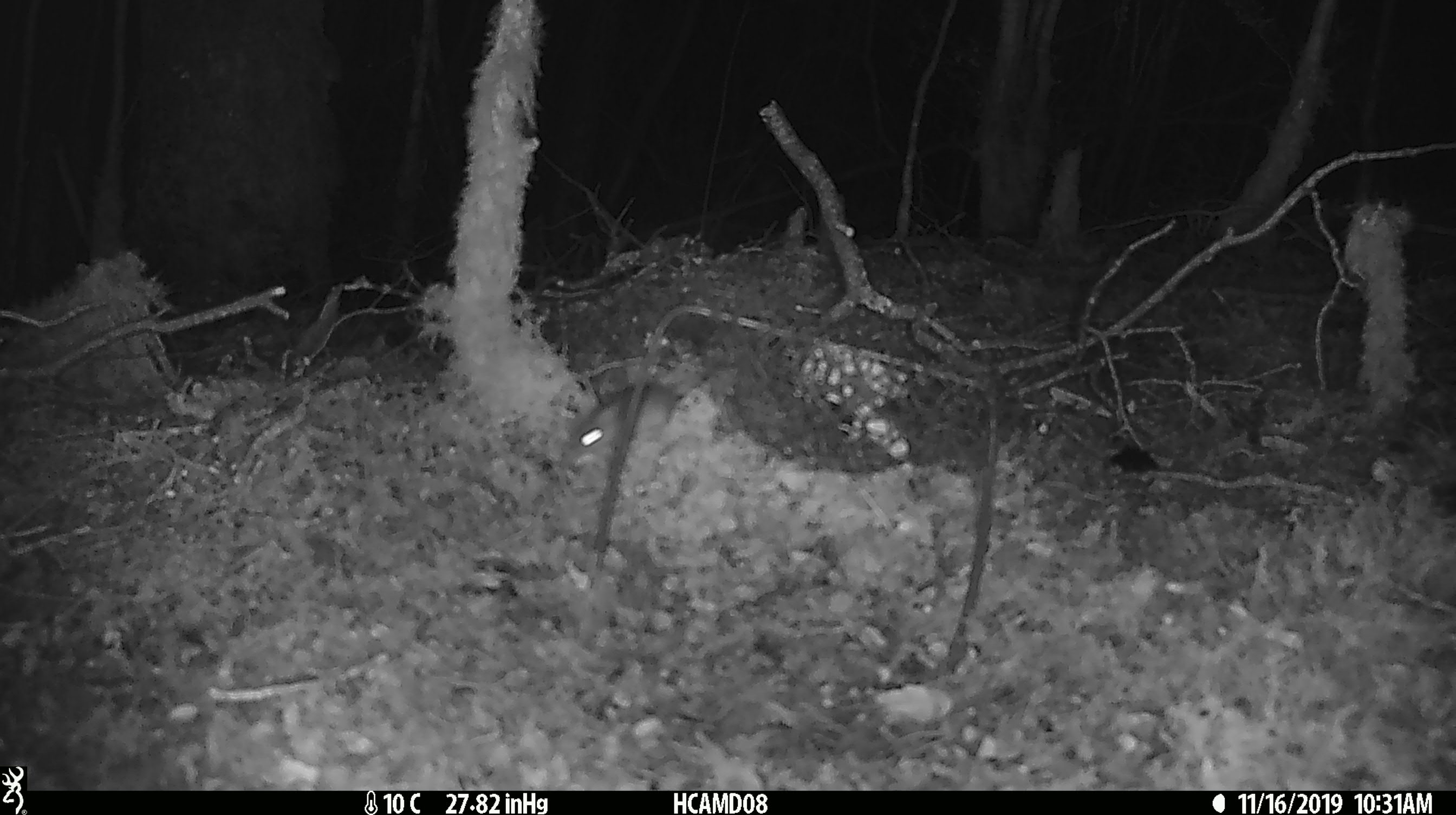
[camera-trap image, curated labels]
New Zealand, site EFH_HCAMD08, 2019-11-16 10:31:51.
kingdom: Animalia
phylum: Chordata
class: Mammalia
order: Rodentia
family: Muridae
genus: Mus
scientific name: Mus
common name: mouse